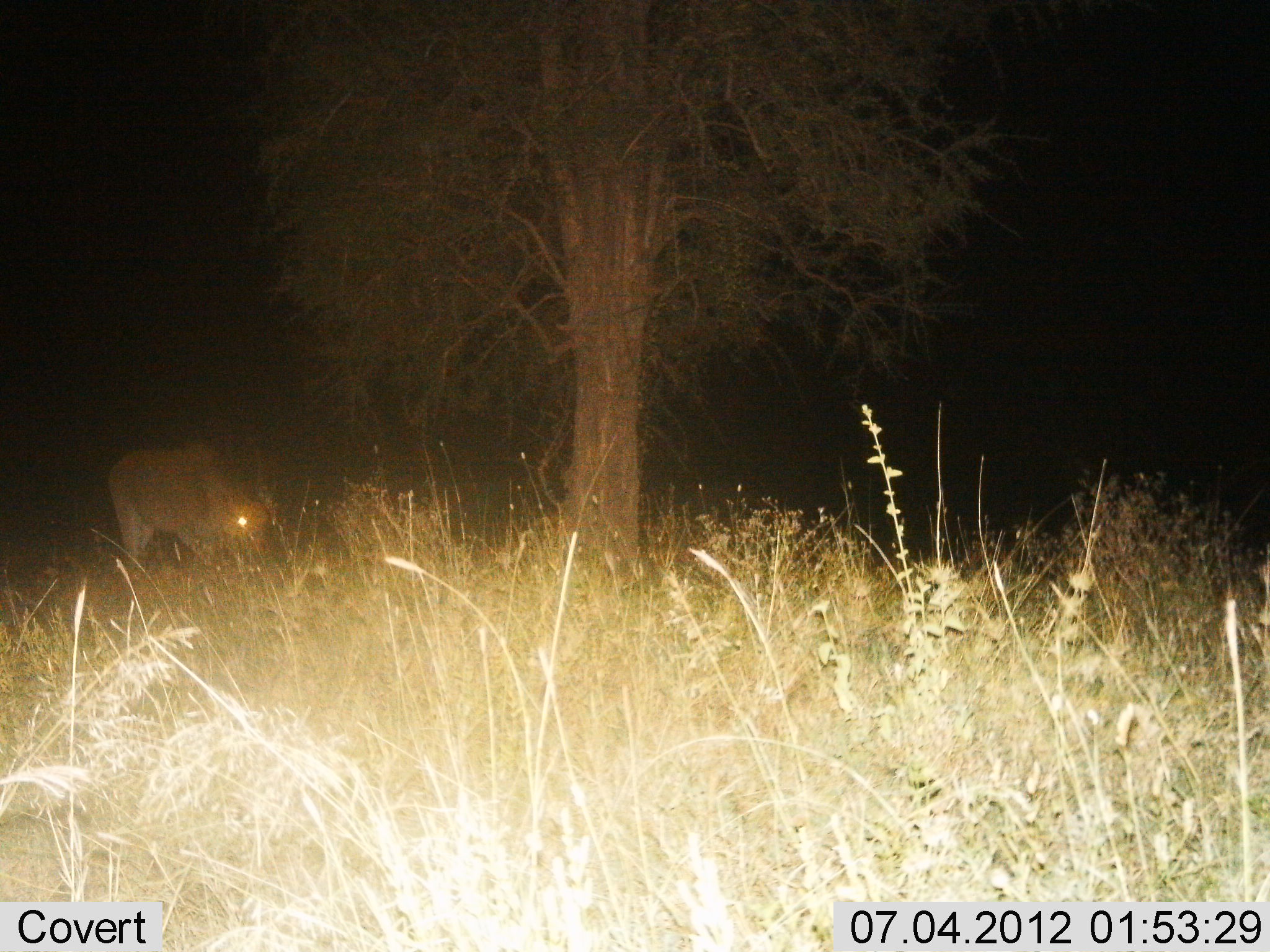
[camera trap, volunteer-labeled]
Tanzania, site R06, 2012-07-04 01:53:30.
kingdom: Animalia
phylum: Chordata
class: Mammalia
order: Artiodactyla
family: Bovidae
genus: Alcelaphus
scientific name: Alcelaphus buselaphus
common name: hartebeest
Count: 1.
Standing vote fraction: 50%.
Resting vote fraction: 0%.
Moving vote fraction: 0%.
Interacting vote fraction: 0%.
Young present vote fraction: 0%.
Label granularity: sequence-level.